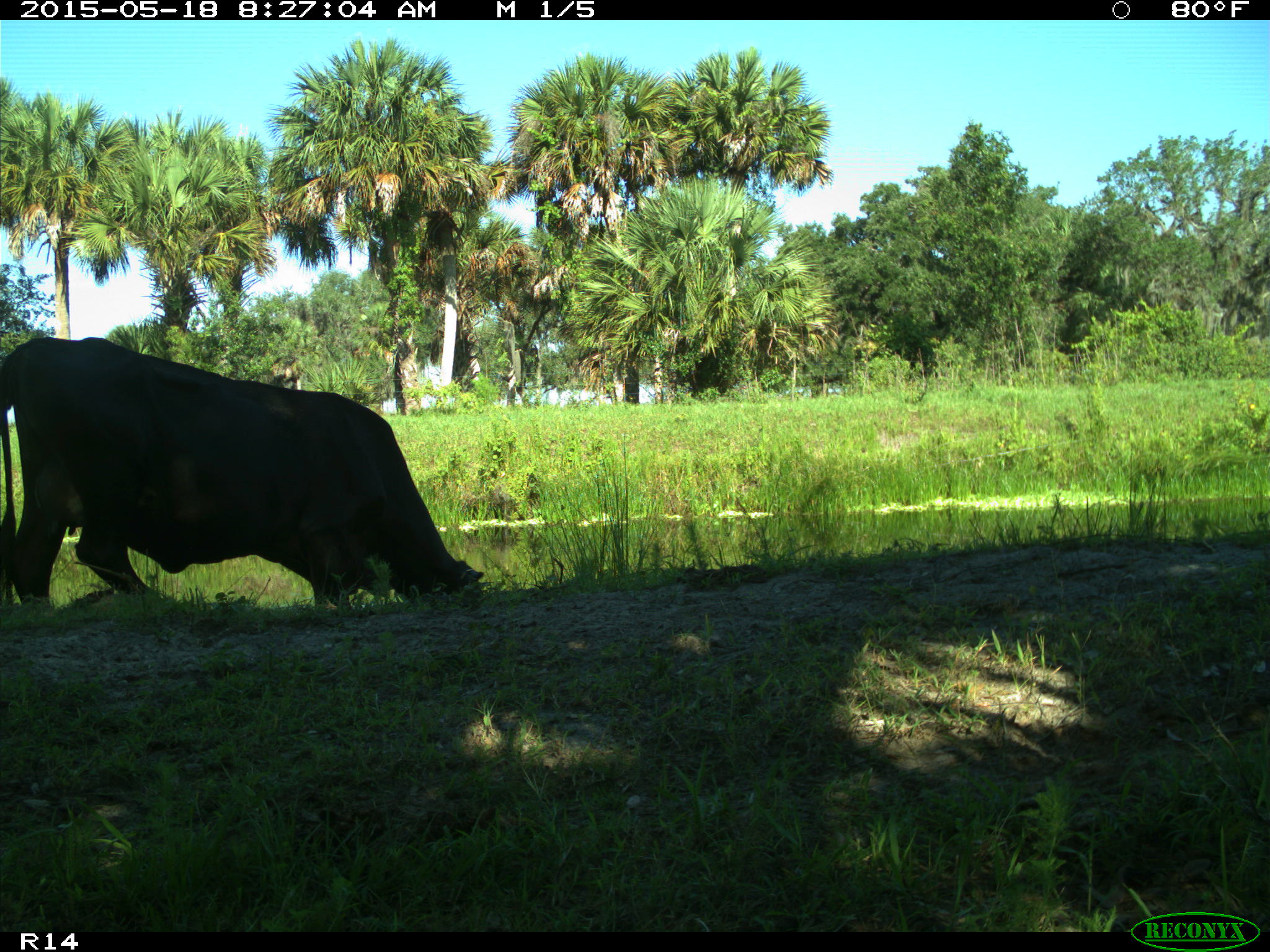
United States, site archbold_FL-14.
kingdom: Animalia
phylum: Chordata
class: Mammalia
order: Artiodactyla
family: Bovidae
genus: Bos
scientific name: Bos taurus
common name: domestic cow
Bos taurus (domestic cow).